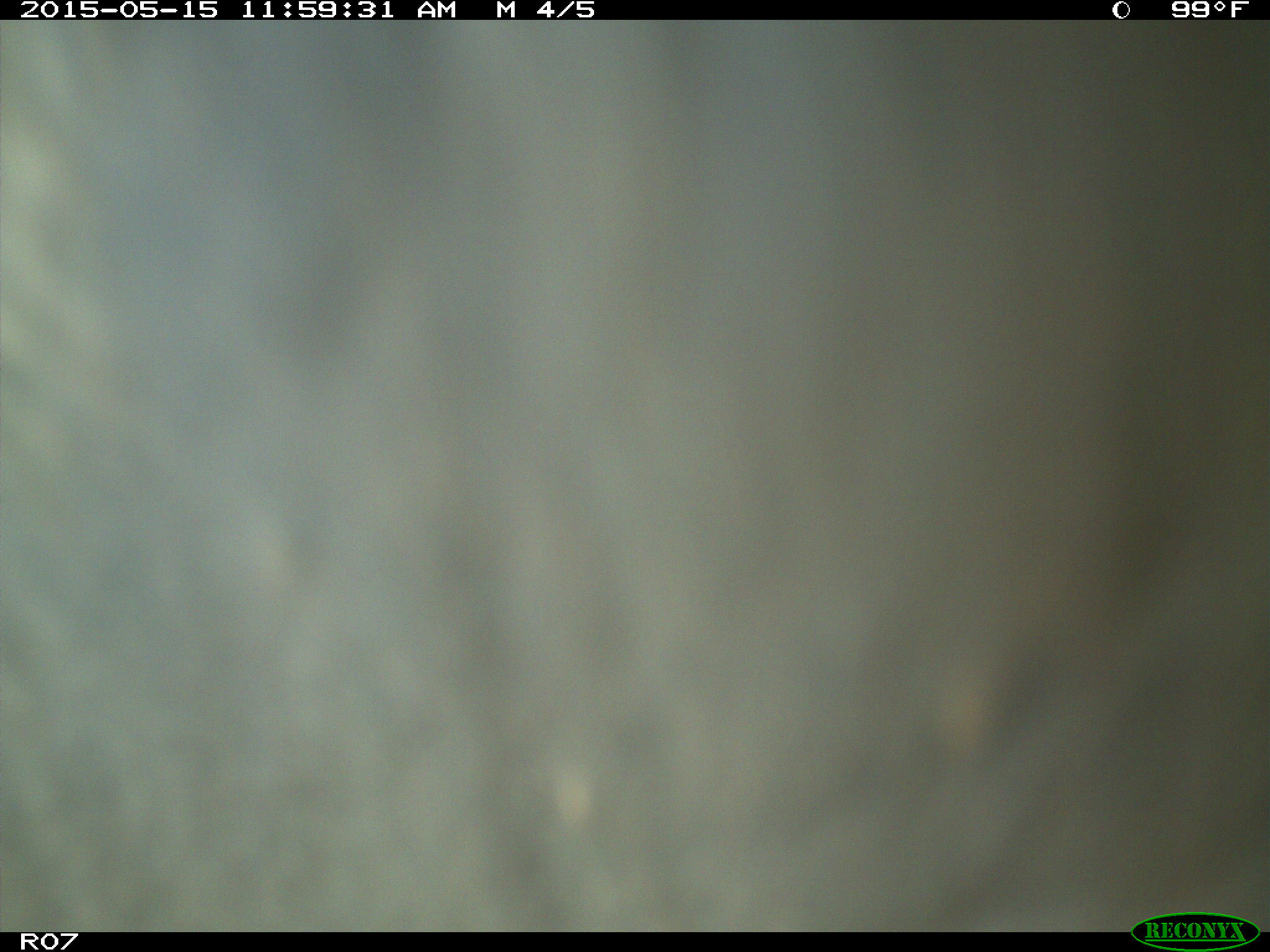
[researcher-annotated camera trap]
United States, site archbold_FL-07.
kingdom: Animalia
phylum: Chordata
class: Mammalia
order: Artiodactyla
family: Bovidae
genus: Bos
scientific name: Bos taurus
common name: domestic cow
Bos taurus (domestic cow).